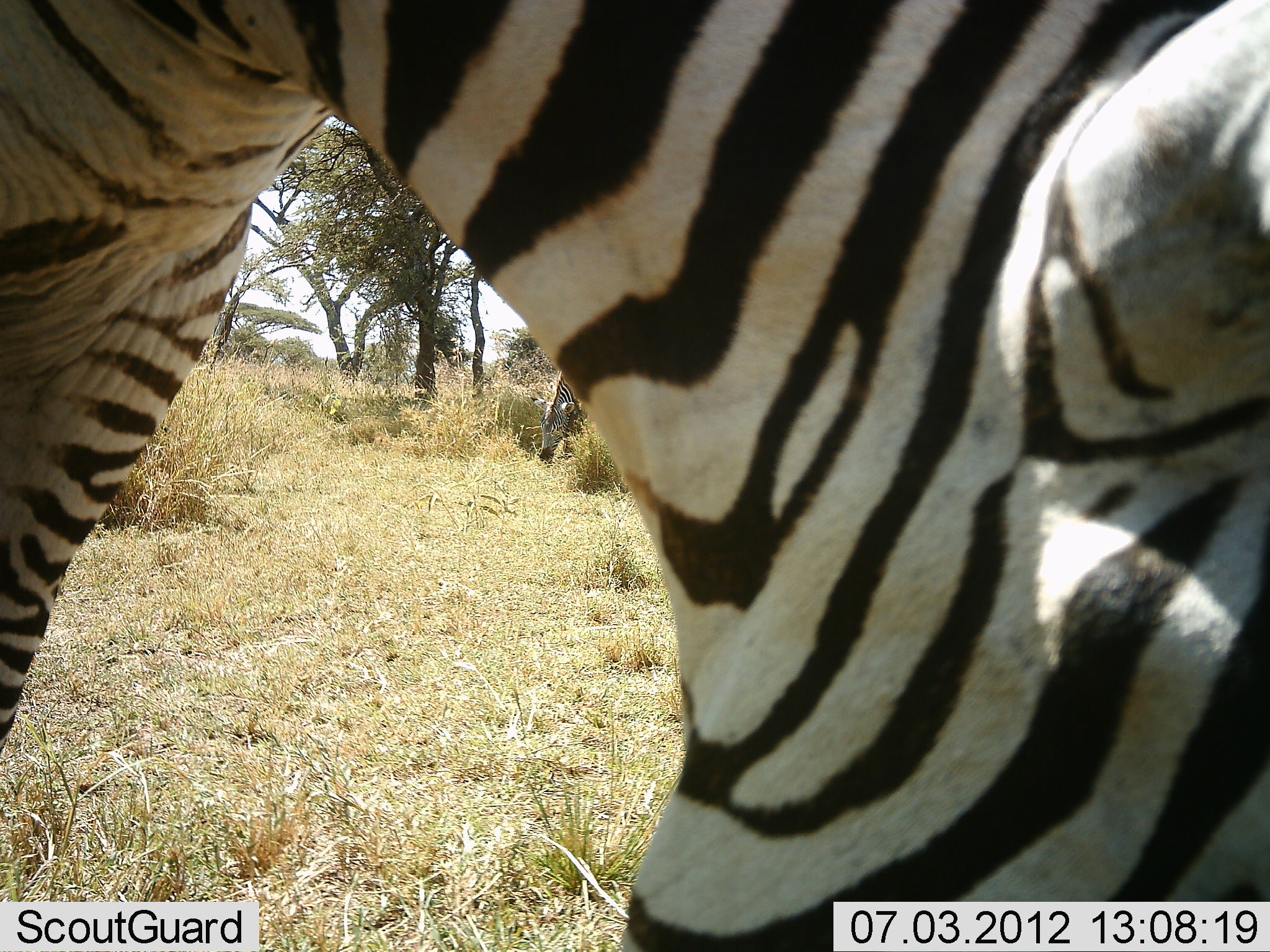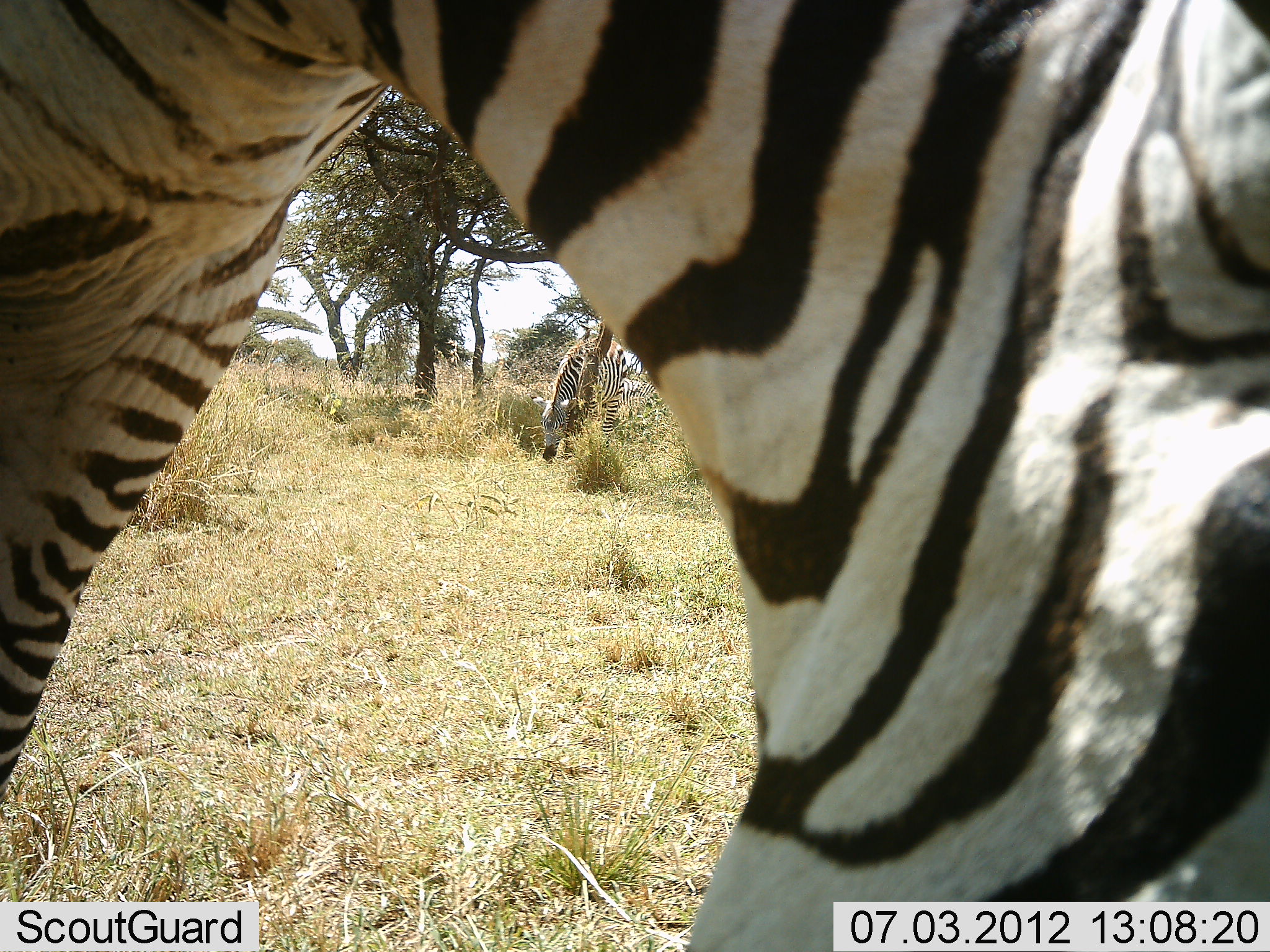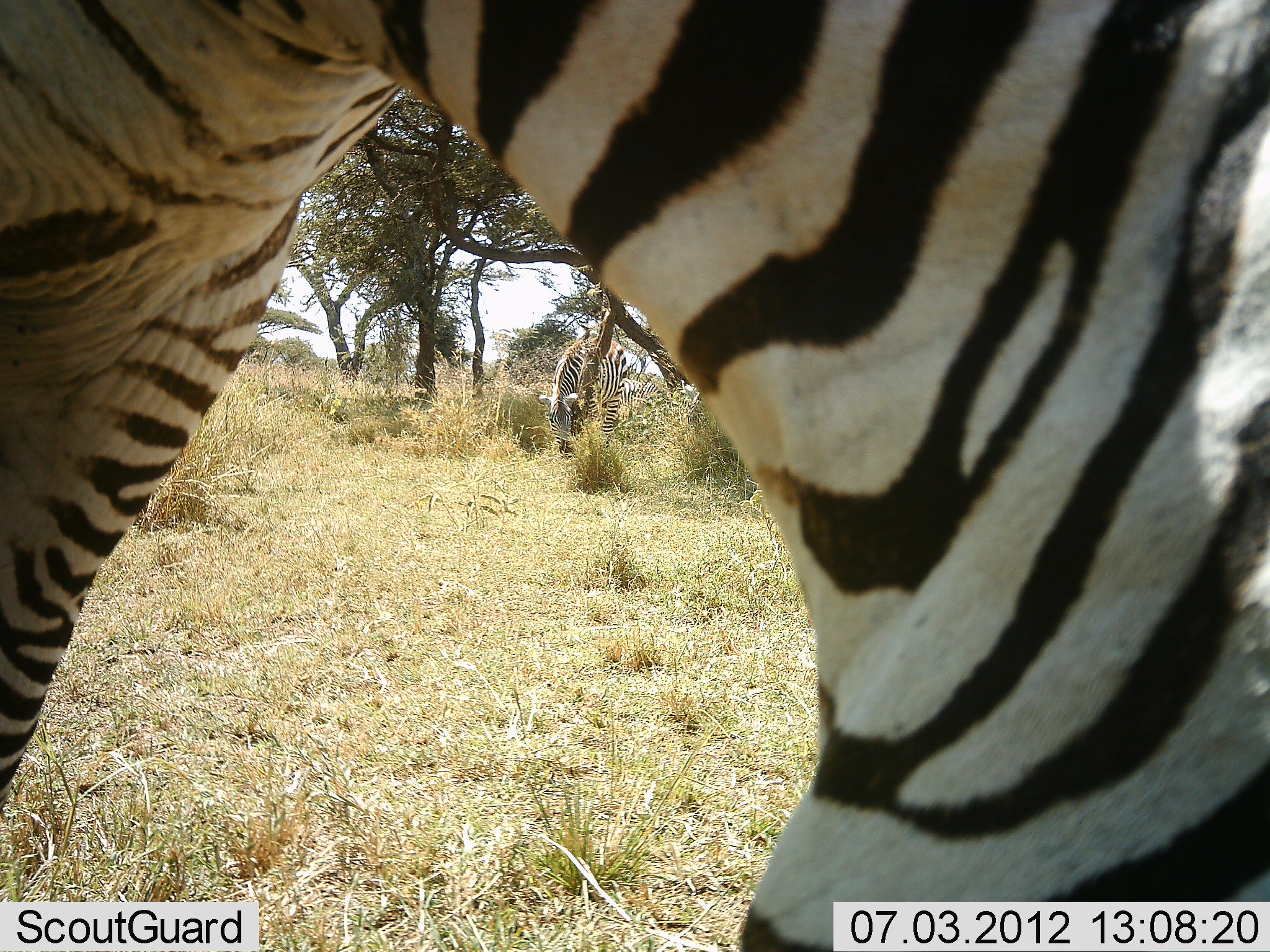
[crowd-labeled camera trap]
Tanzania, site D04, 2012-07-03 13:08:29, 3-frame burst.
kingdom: Animalia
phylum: Chordata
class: Mammalia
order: Perissodactyla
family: Equidae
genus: Equus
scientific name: Equus quagga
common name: plains zebra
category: zebra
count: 2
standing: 40%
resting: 10%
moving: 10%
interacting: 0%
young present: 0%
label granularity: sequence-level